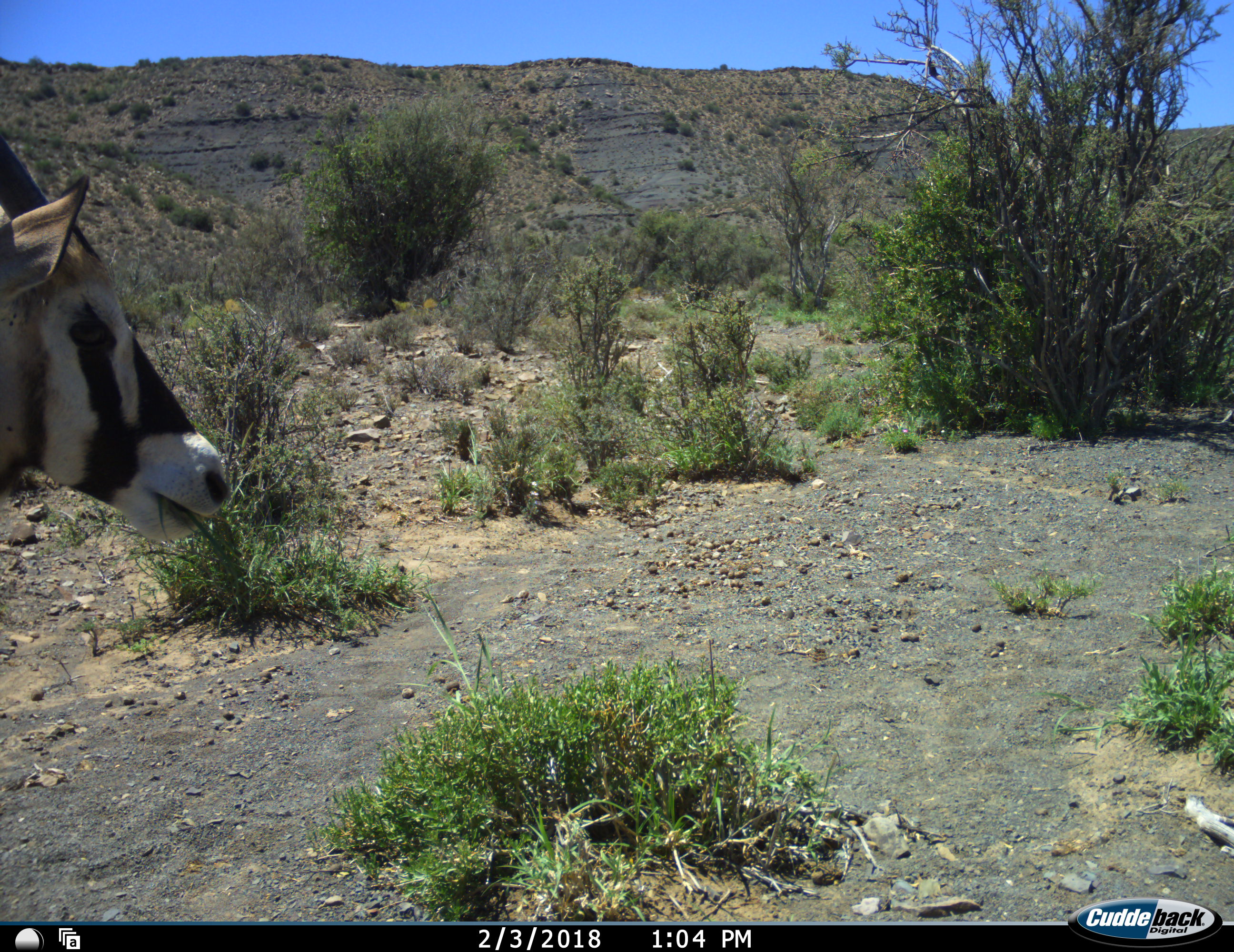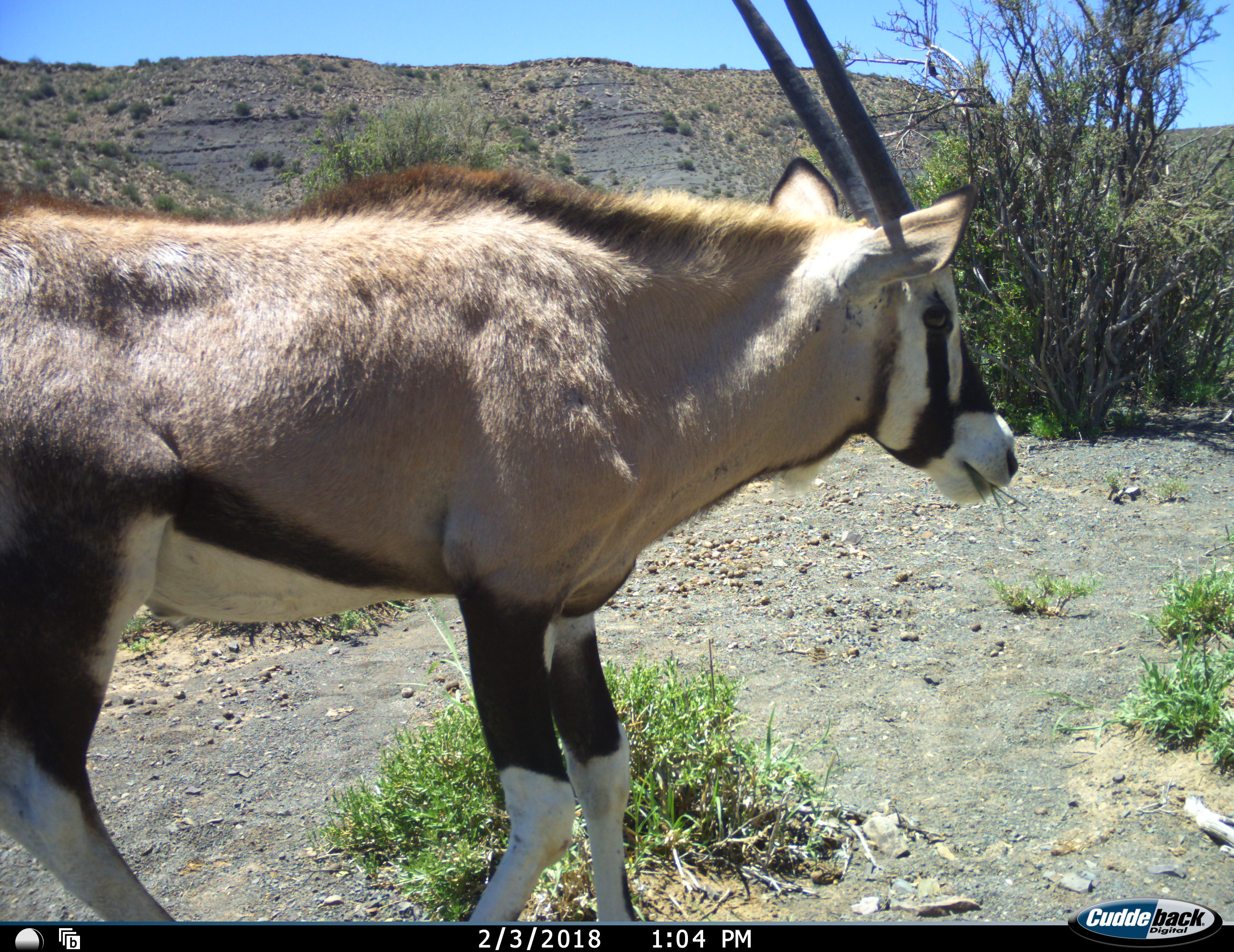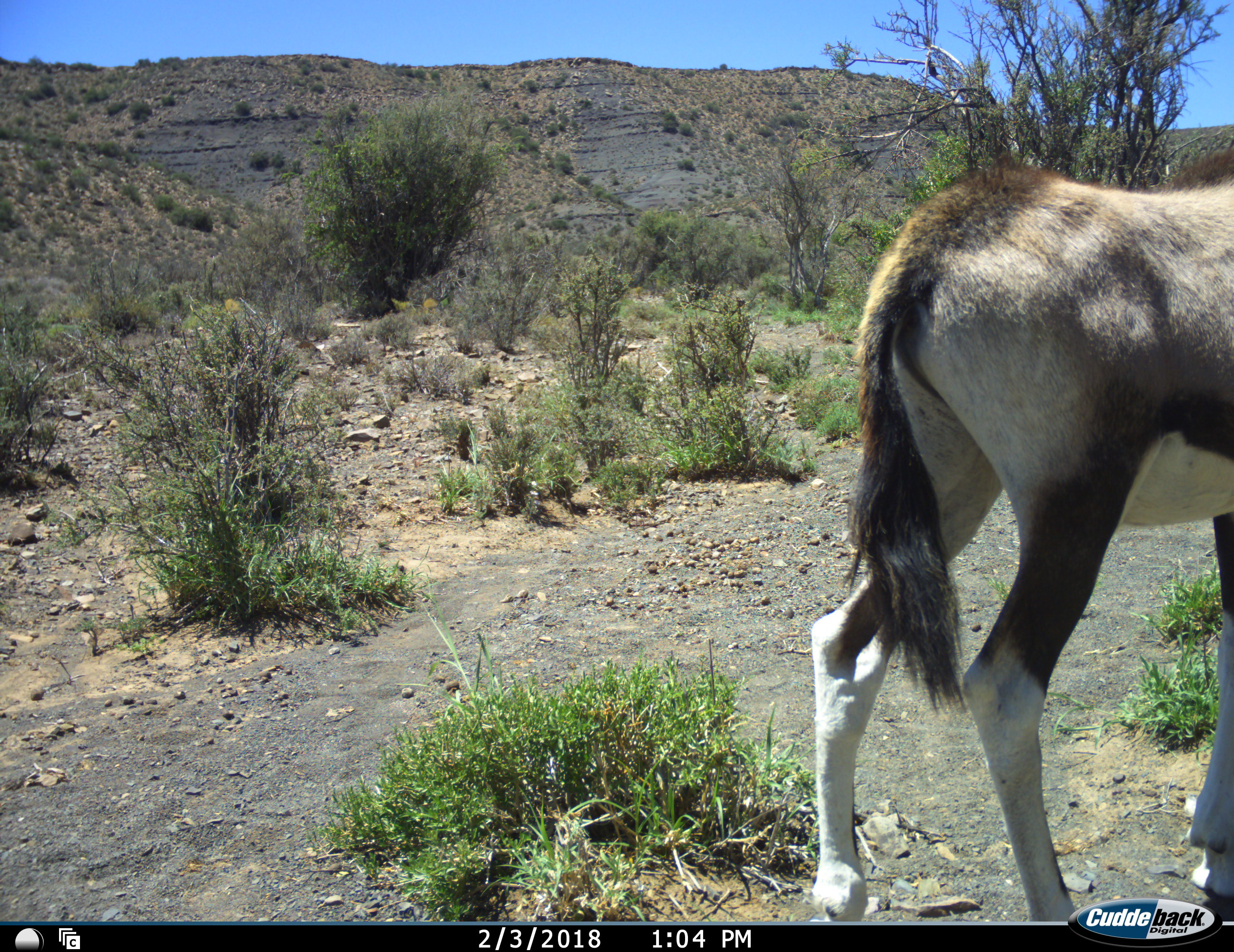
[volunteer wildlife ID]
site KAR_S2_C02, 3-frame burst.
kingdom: Animalia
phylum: Chordata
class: Mammalia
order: Artiodactyla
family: Bovidae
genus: Oryx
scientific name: Oryx gazella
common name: gemsbok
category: oryx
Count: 1.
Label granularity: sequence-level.